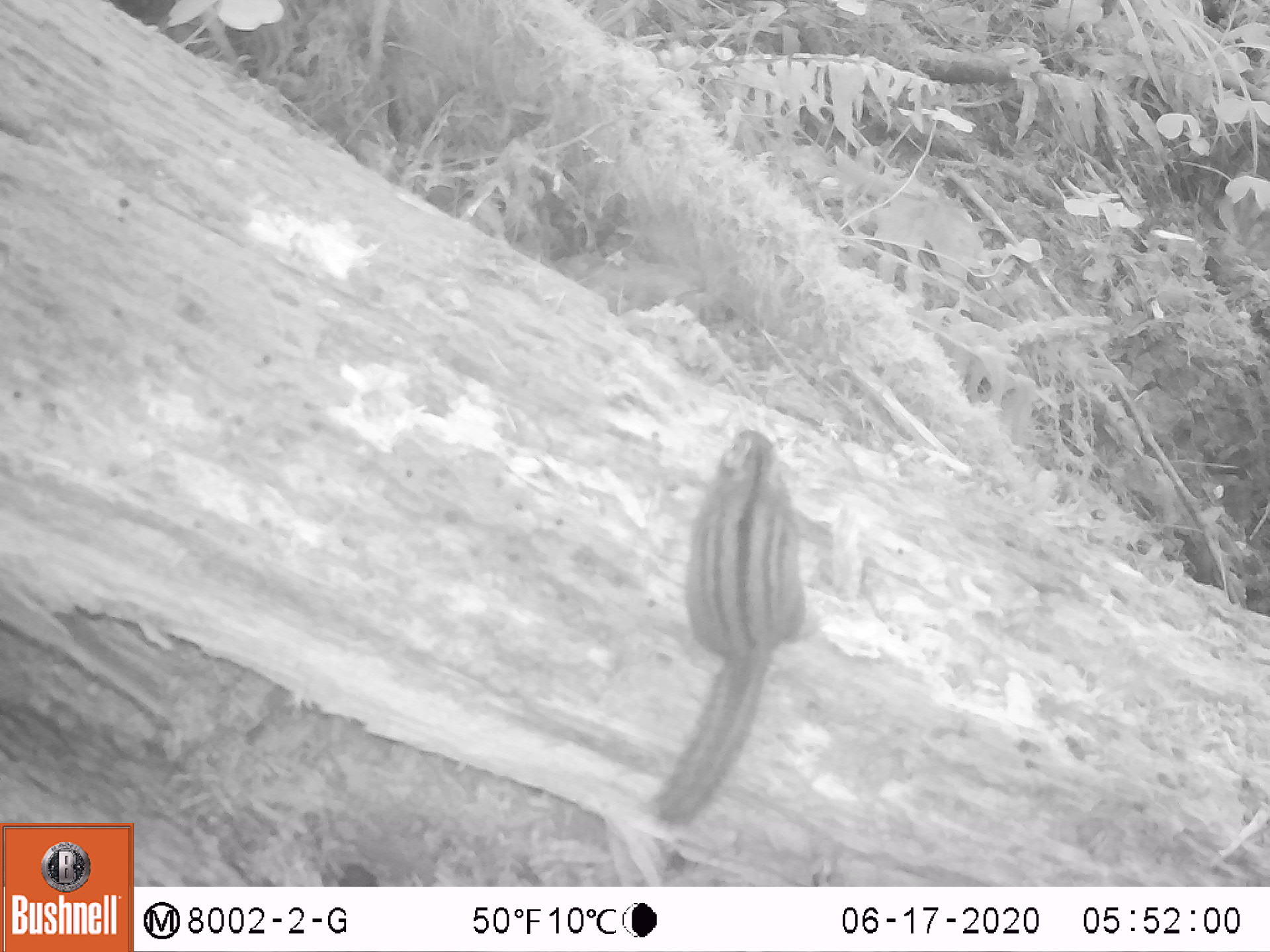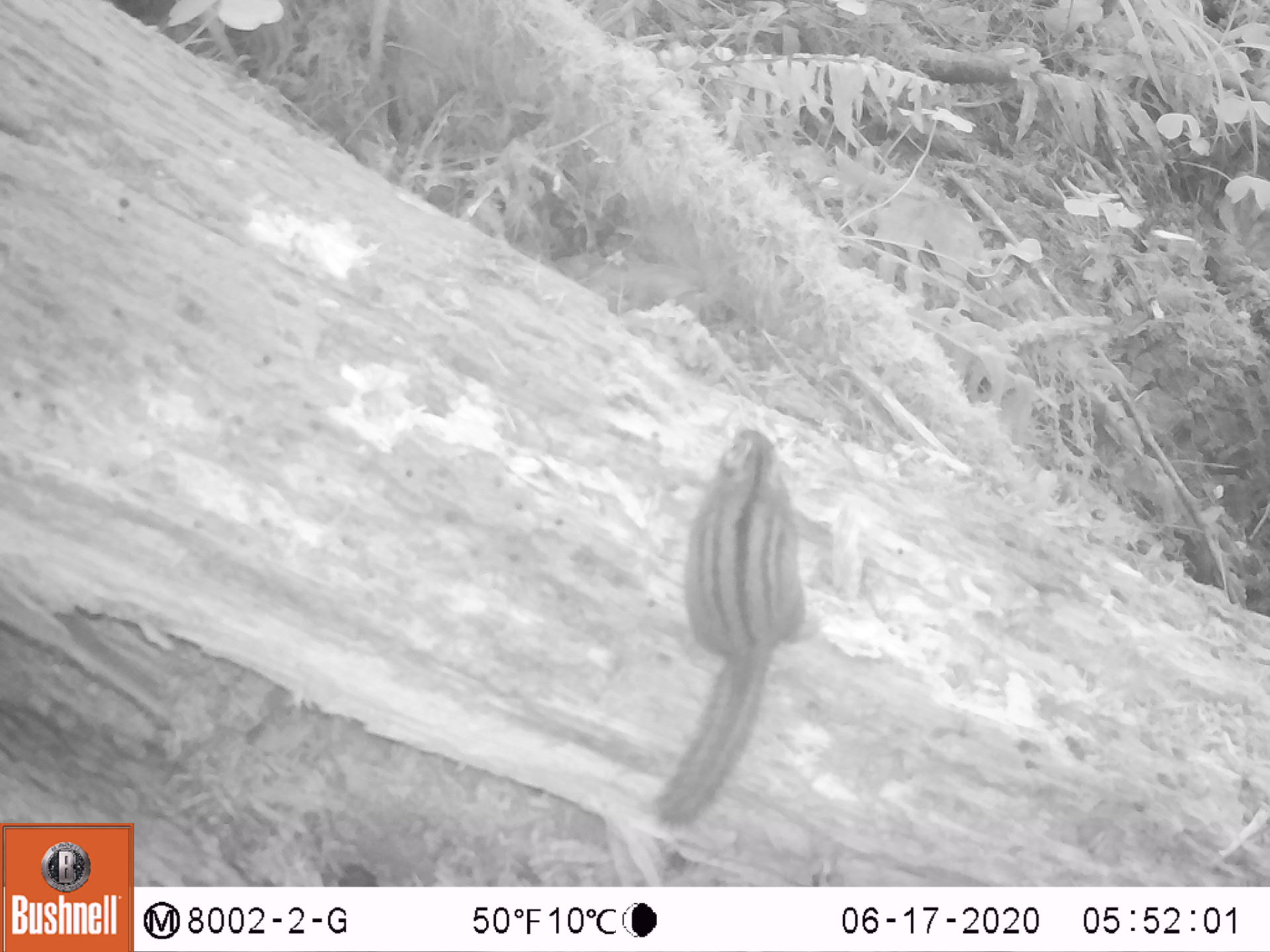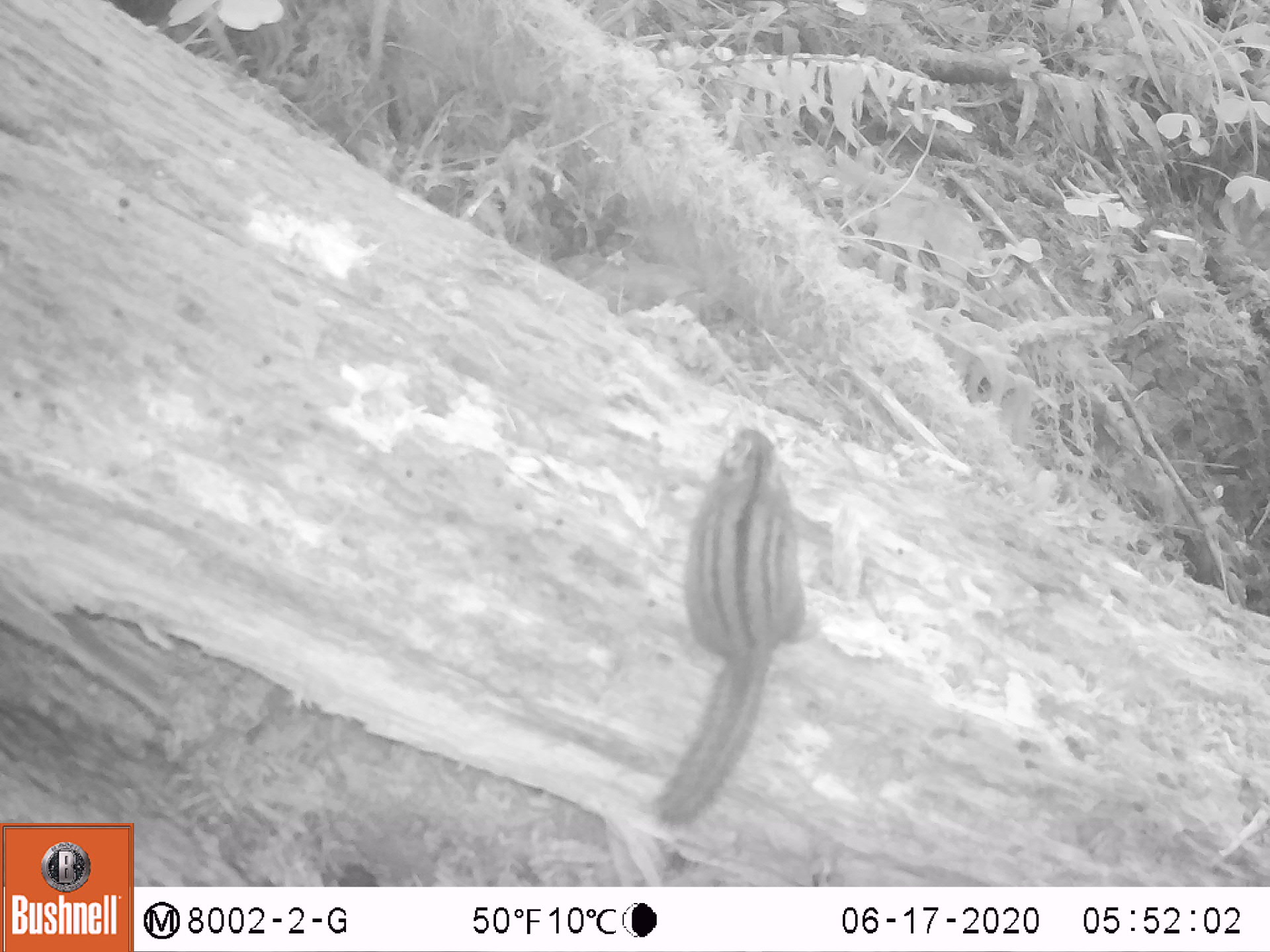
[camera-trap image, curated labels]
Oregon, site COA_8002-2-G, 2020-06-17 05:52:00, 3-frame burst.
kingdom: Animalia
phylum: Chordata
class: Mammalia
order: Rodentia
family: Sciuridae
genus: Neotamias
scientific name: Neotamias townsendii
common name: townsend's chipmunk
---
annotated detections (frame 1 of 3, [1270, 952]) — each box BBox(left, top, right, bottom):
townsend's chipmunk: BBox(642, 419, 821, 845)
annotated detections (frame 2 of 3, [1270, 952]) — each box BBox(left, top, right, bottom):
townsend's chipmunk: BBox(647, 419, 816, 838)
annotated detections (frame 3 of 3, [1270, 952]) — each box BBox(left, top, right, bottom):
townsend's chipmunk: BBox(651, 419, 812, 838)